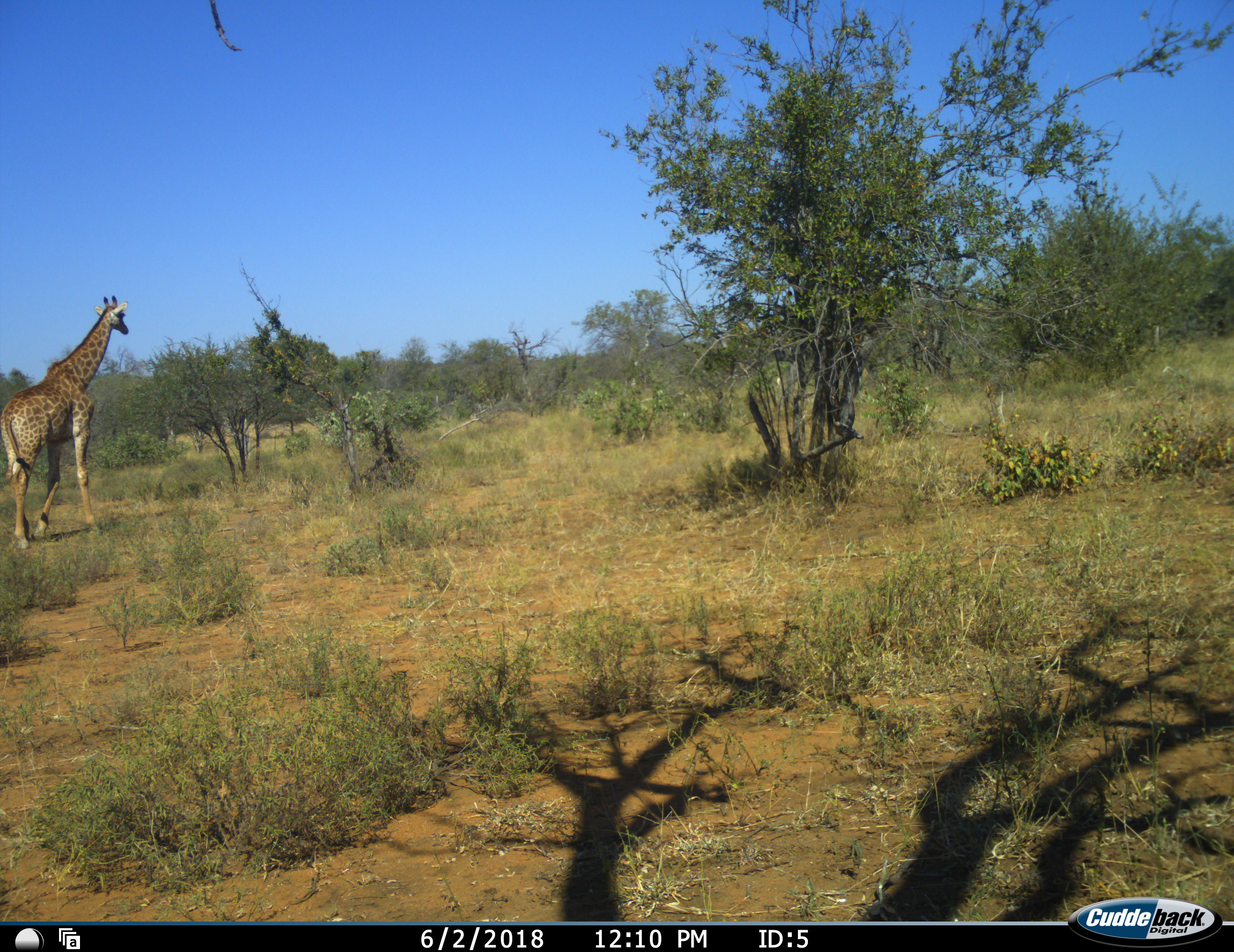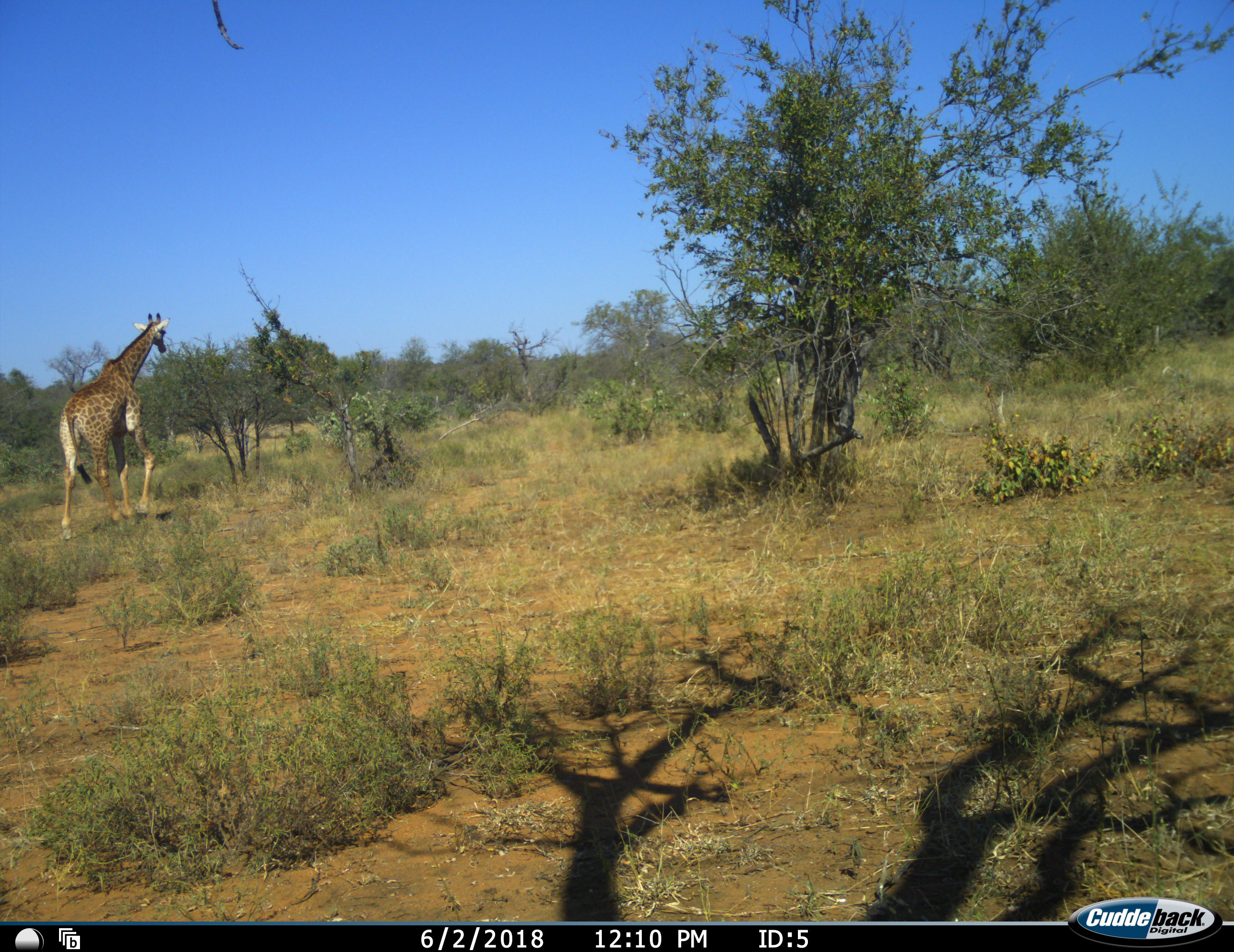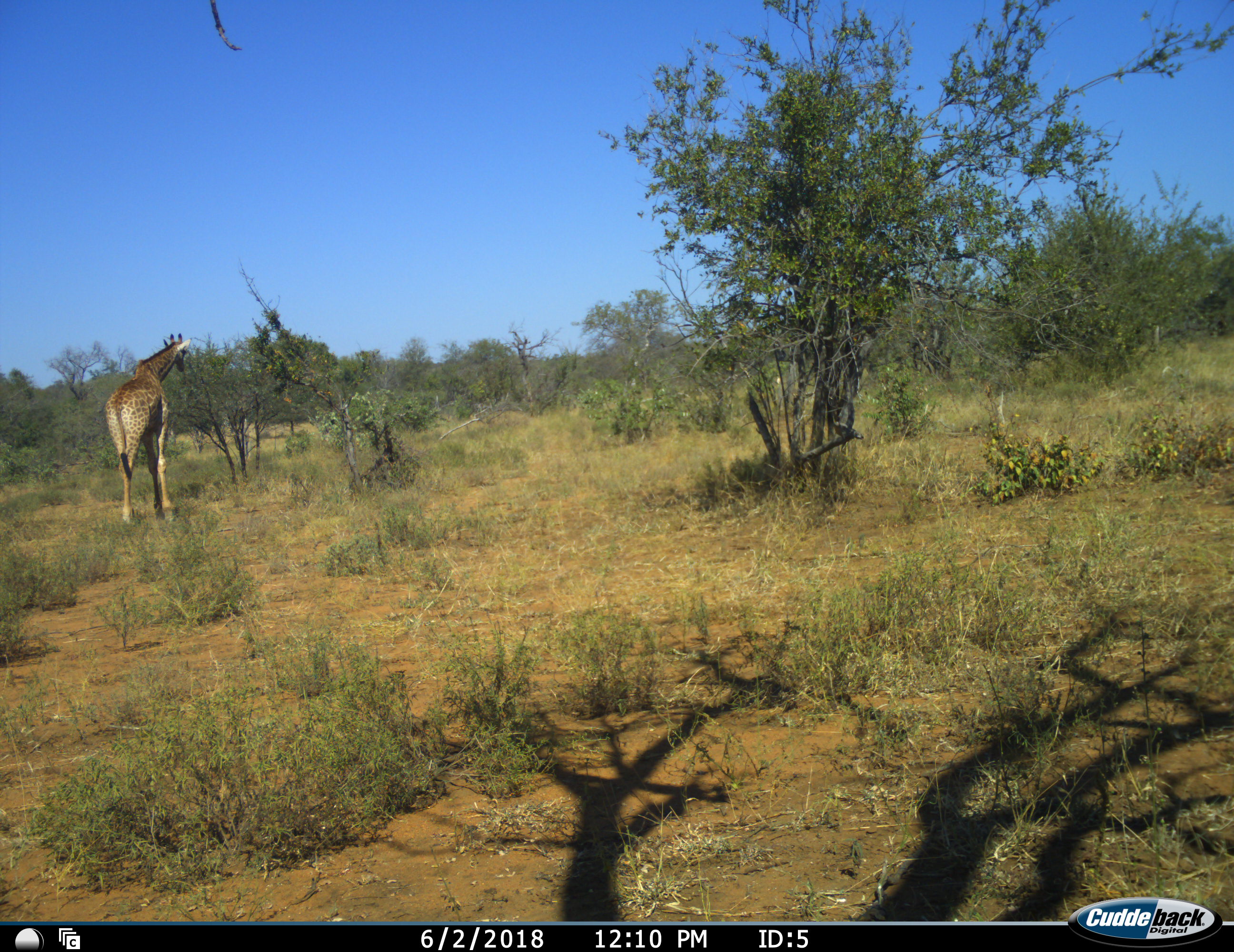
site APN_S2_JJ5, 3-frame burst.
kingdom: Animalia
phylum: Chordata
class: Mammalia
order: Artiodactyla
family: Giraffidae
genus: Giraffa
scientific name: Giraffa camelopardalis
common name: giraffe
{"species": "giraffe (Giraffa camelopardalis)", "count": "1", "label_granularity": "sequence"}